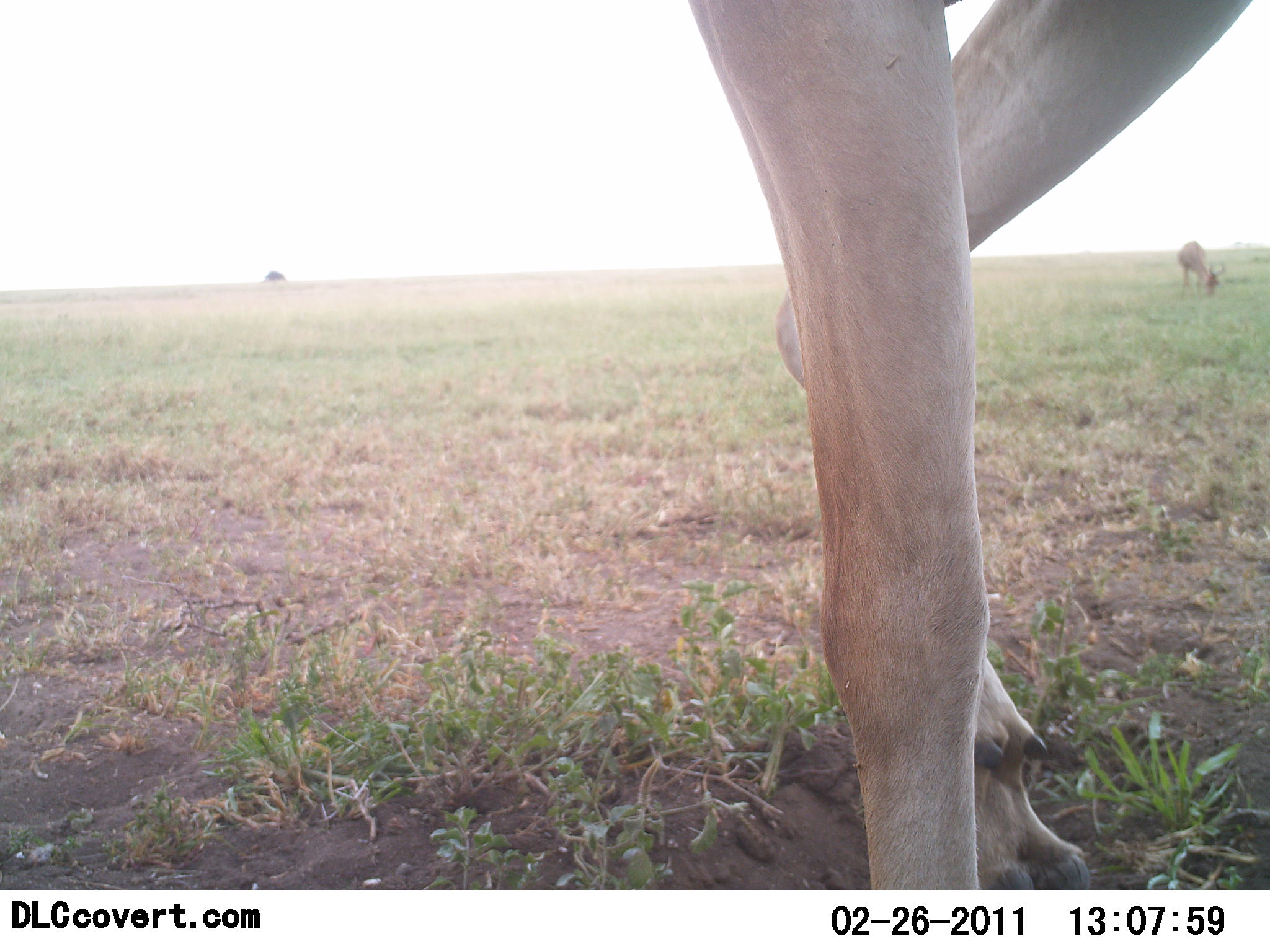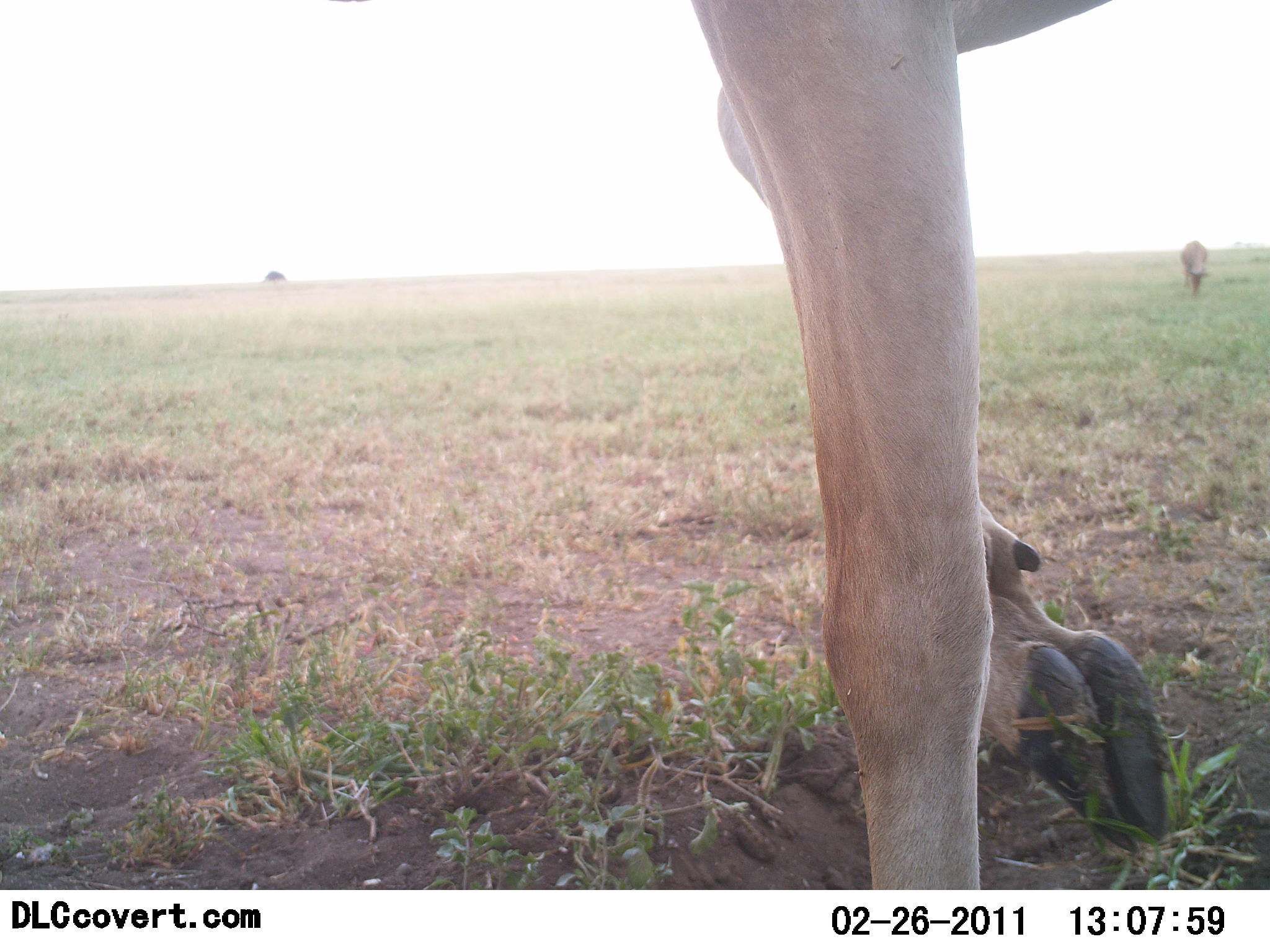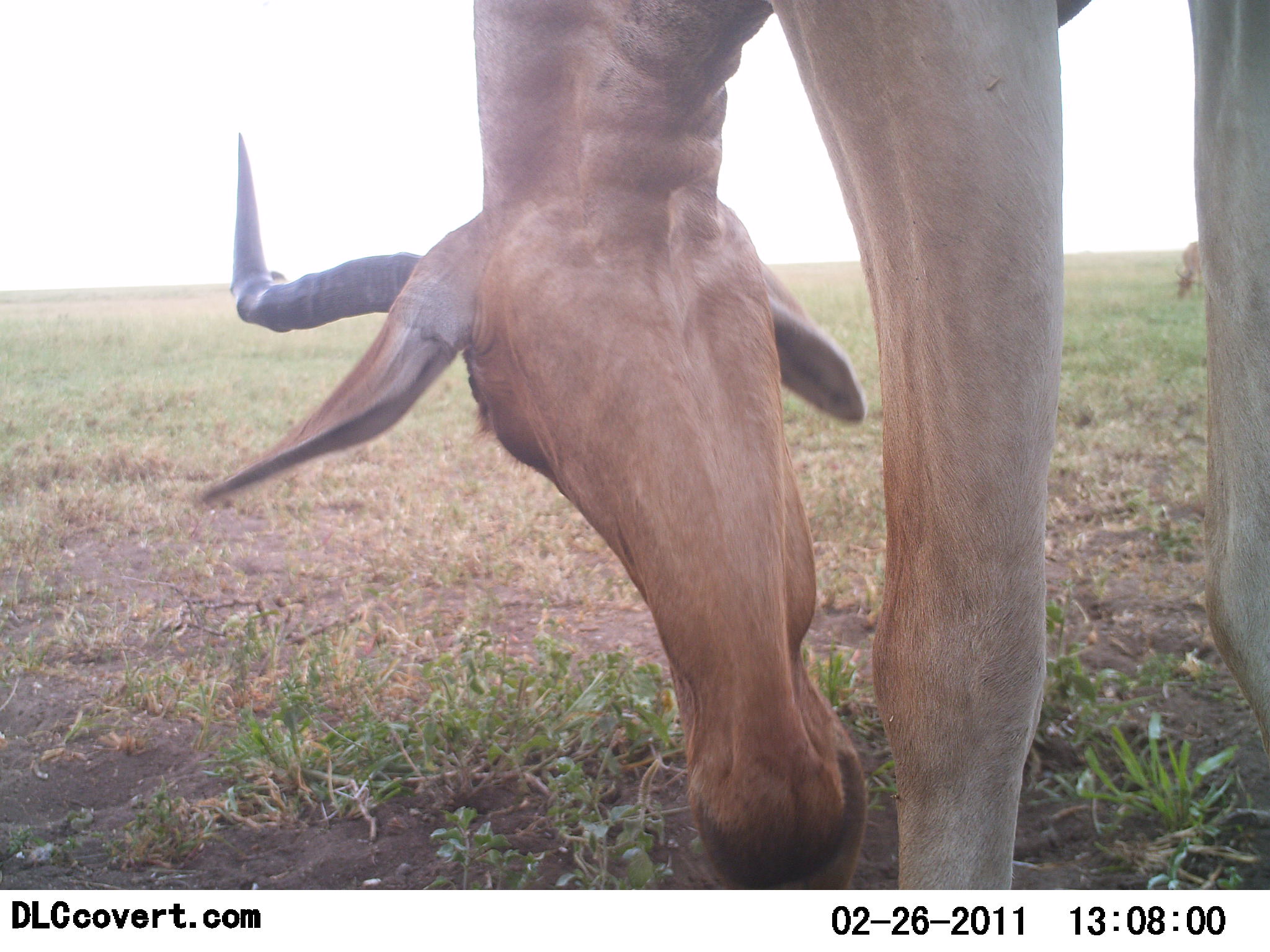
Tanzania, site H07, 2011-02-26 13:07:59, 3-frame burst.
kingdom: Animalia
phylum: Chordata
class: Mammalia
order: Artiodactyla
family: Bovidae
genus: Alcelaphus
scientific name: Alcelaphus buselaphus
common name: hartebeest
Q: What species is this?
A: Hartebeest (Alcelaphus buselaphus).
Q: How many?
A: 1.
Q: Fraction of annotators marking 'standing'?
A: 27%.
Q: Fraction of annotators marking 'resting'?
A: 0%.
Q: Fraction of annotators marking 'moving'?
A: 9%.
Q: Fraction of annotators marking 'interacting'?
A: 0%.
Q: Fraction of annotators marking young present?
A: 0%.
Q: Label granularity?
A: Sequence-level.